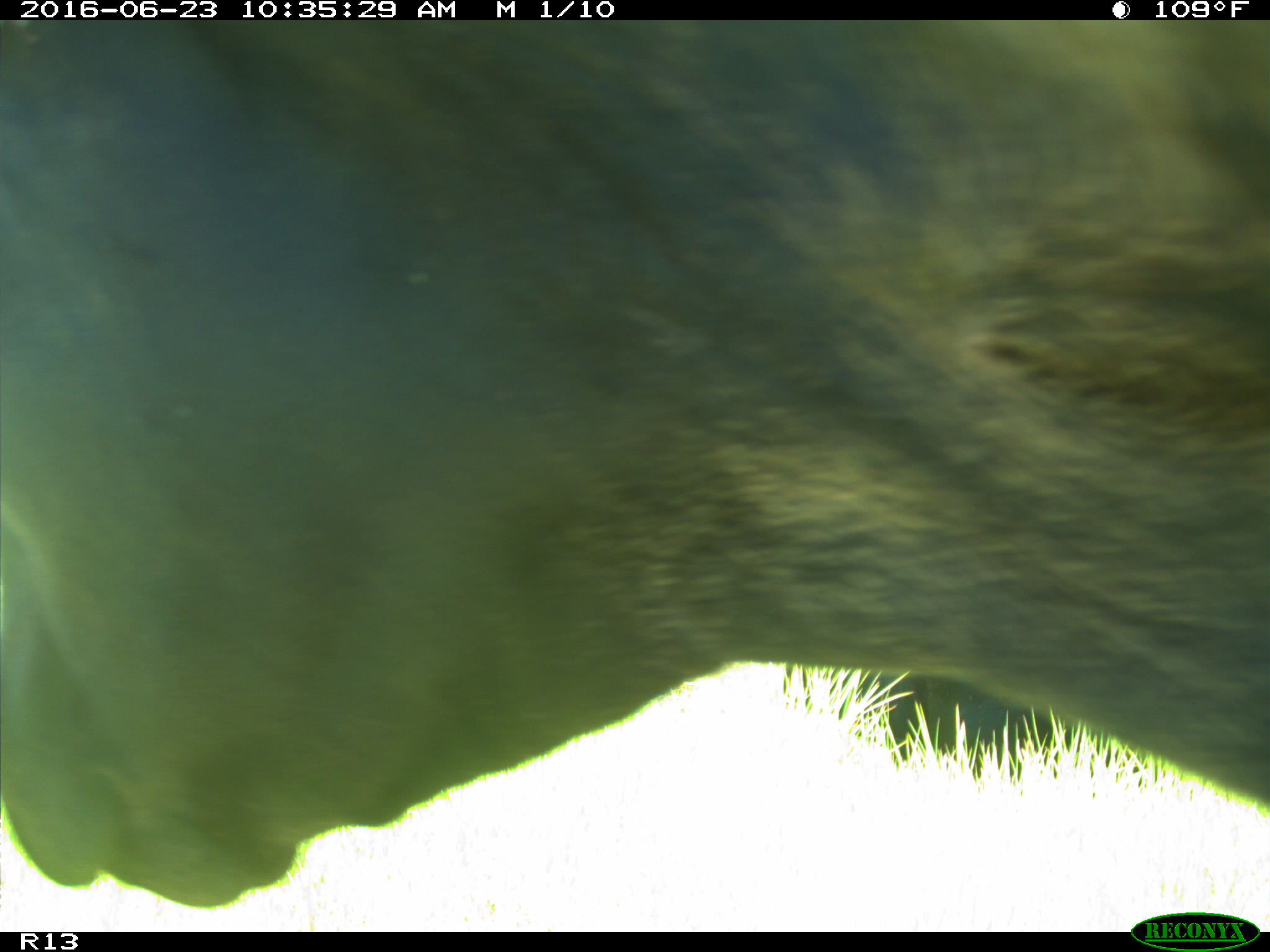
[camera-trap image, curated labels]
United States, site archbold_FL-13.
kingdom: Animalia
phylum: Chordata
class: Mammalia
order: Artiodactyla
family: Bovidae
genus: Bos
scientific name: Bos taurus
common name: domestic cow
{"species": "Bos taurus (domestic cow)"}